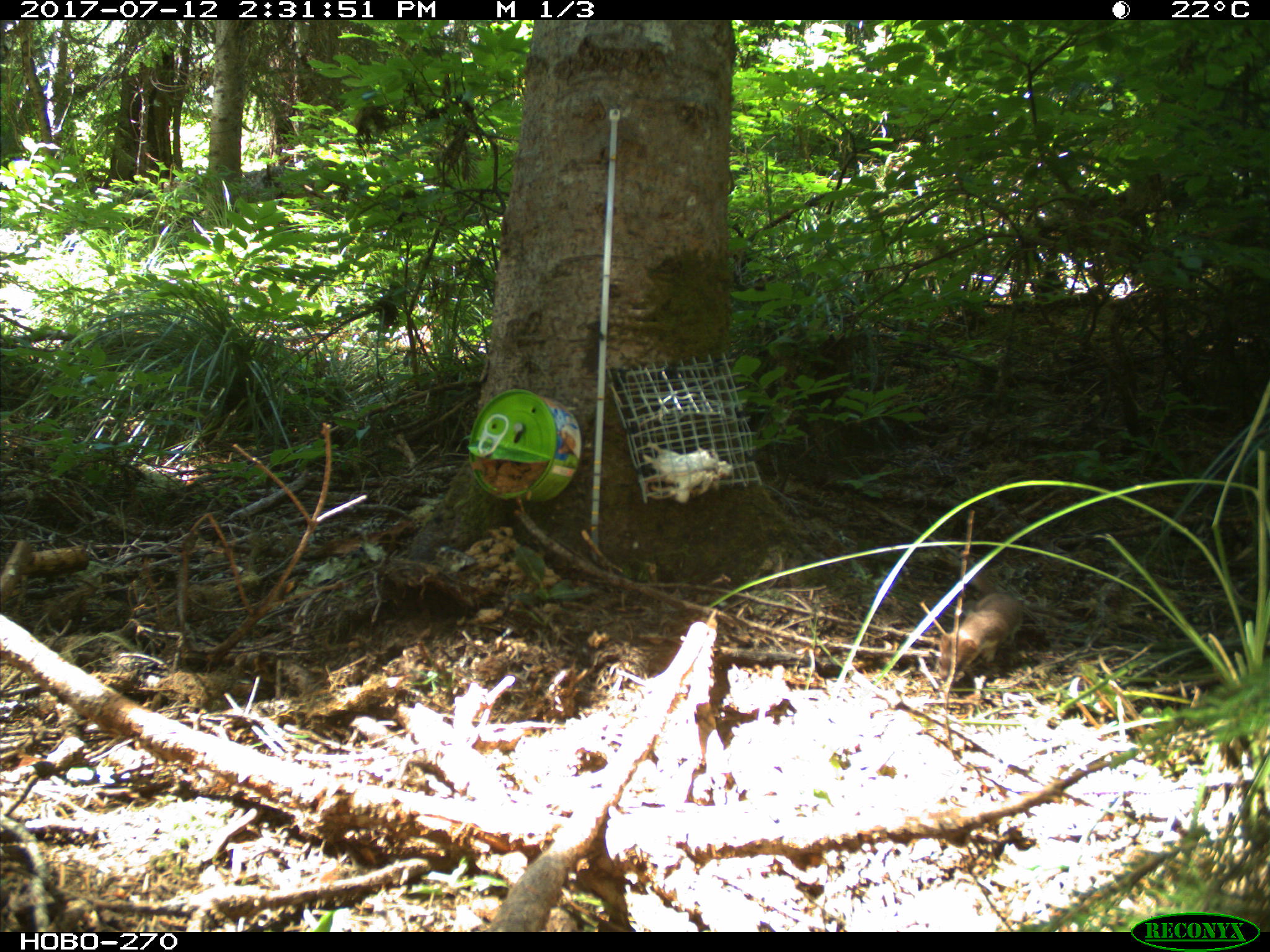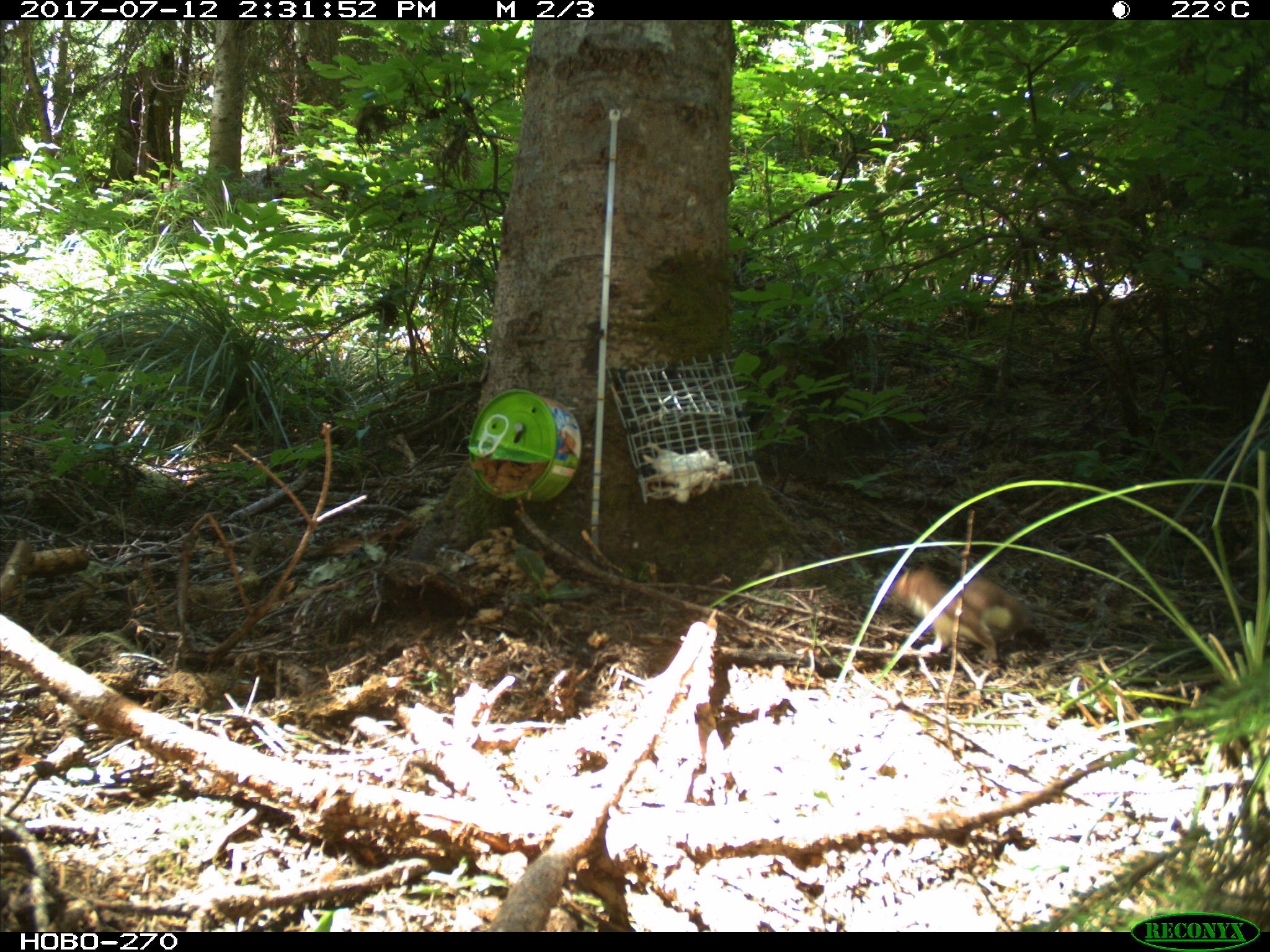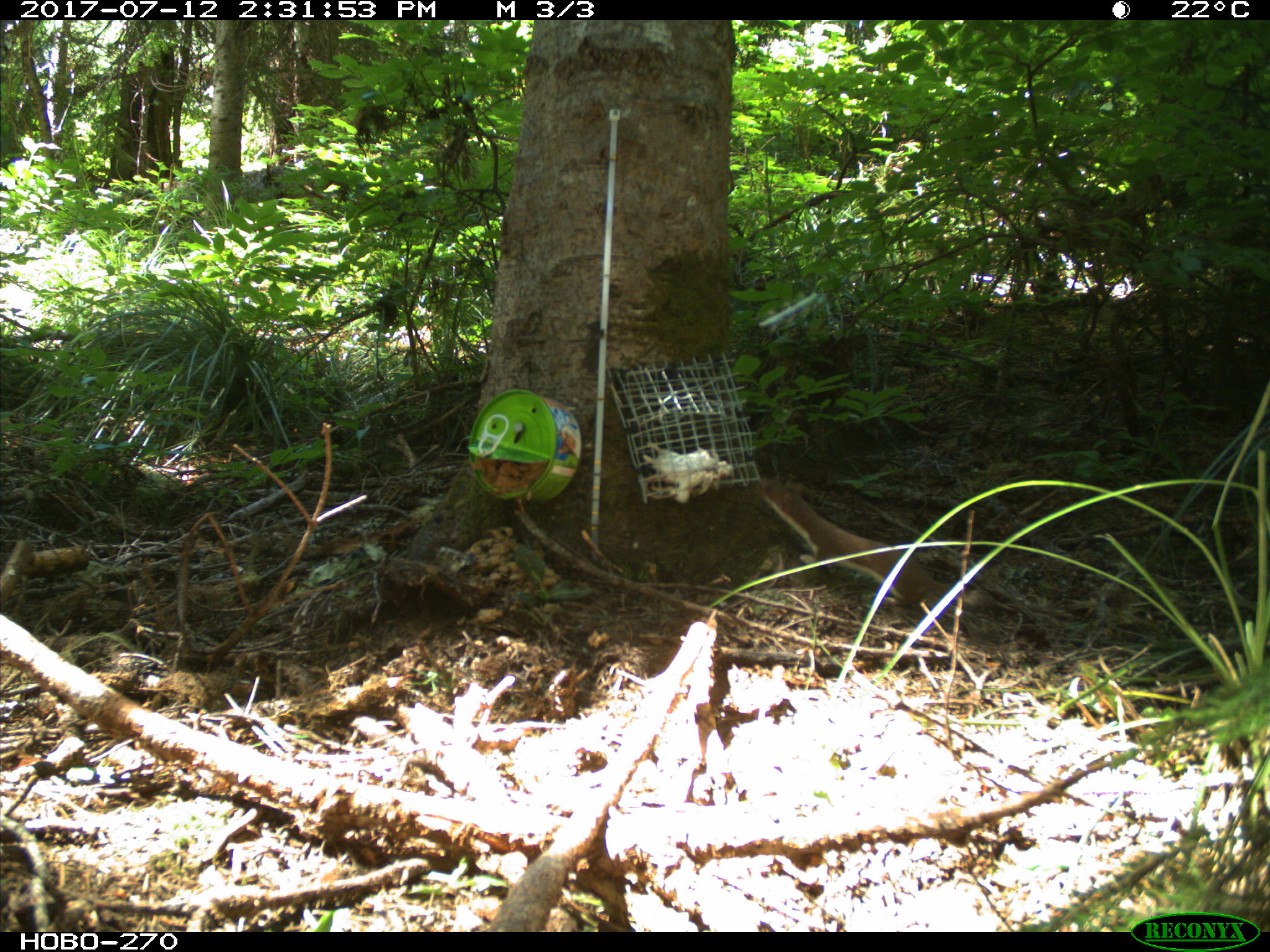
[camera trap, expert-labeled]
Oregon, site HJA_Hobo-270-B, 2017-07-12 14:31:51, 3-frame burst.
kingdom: Animalia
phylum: Chordata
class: Mammalia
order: Carnivora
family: Mustelidae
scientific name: Mustelidae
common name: weasel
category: weasel family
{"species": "weasel family (weasel) (Mustelidae)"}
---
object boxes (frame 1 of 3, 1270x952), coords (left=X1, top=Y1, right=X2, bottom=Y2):
weasel family: (left=916, top=539, right=1036, bottom=704)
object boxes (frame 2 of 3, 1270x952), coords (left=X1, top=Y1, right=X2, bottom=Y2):
weasel family: (left=865, top=534, right=1073, bottom=701)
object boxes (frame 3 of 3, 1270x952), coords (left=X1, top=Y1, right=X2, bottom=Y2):
weasel family: (left=730, top=465, right=994, bottom=645)